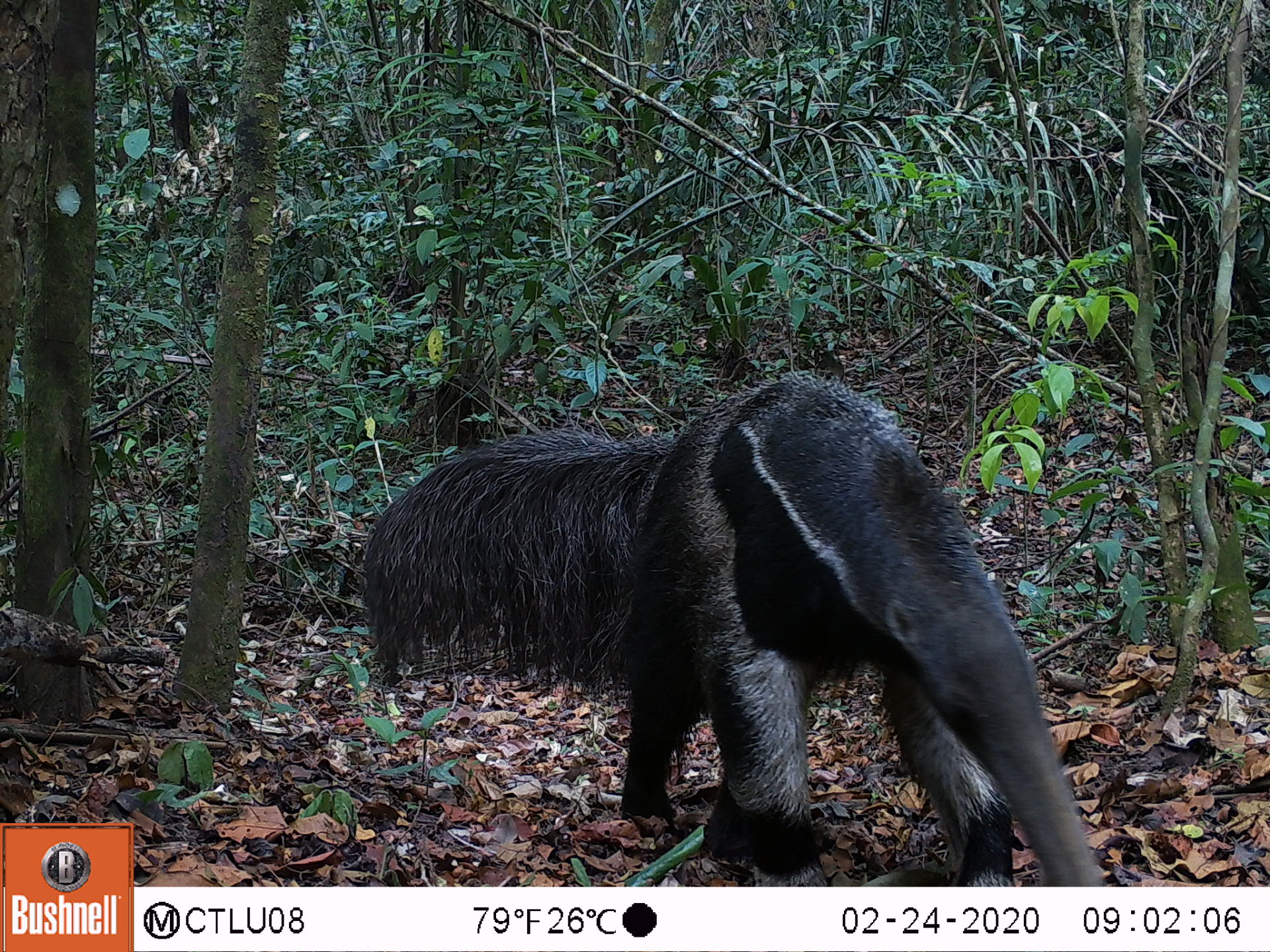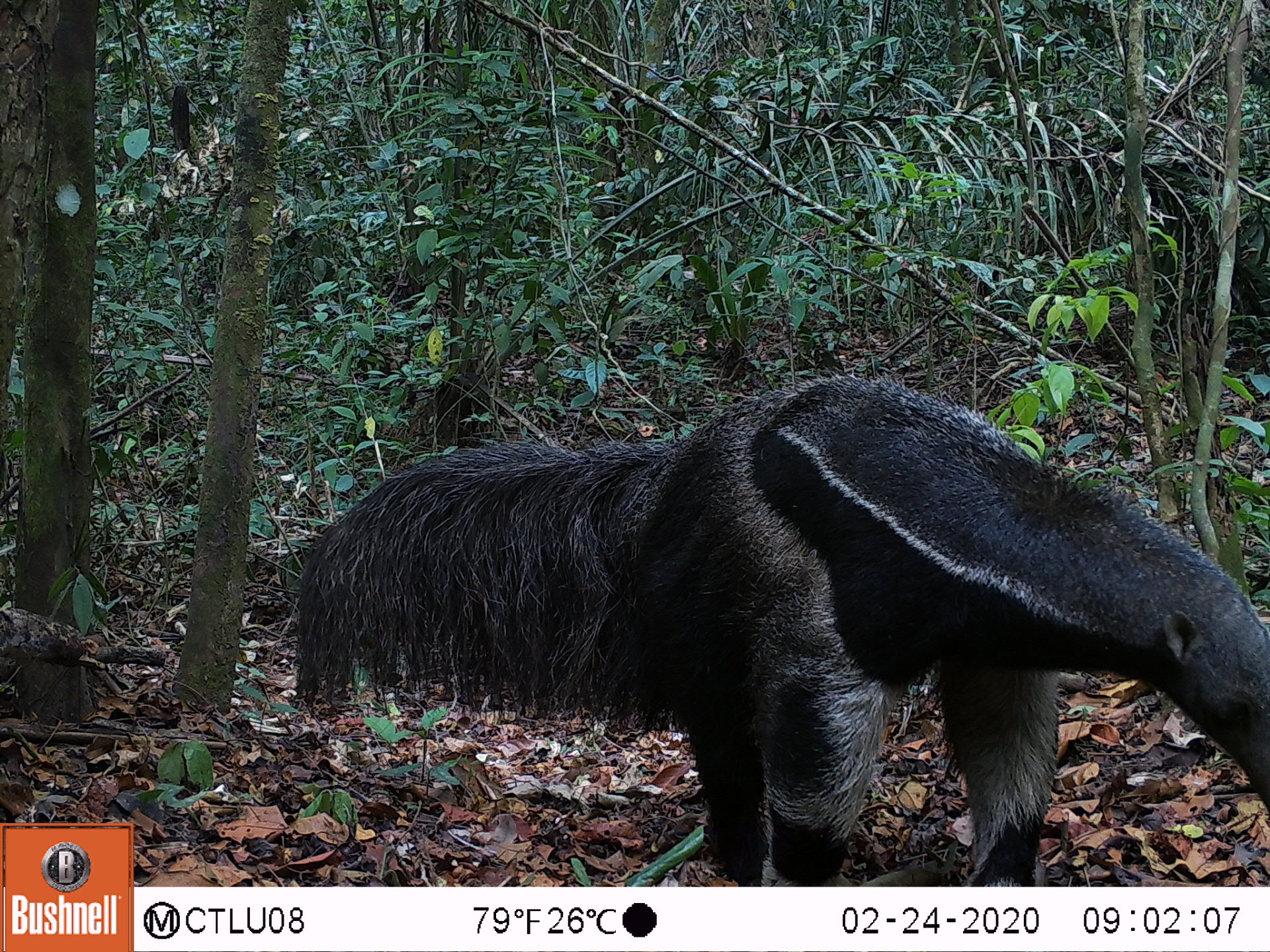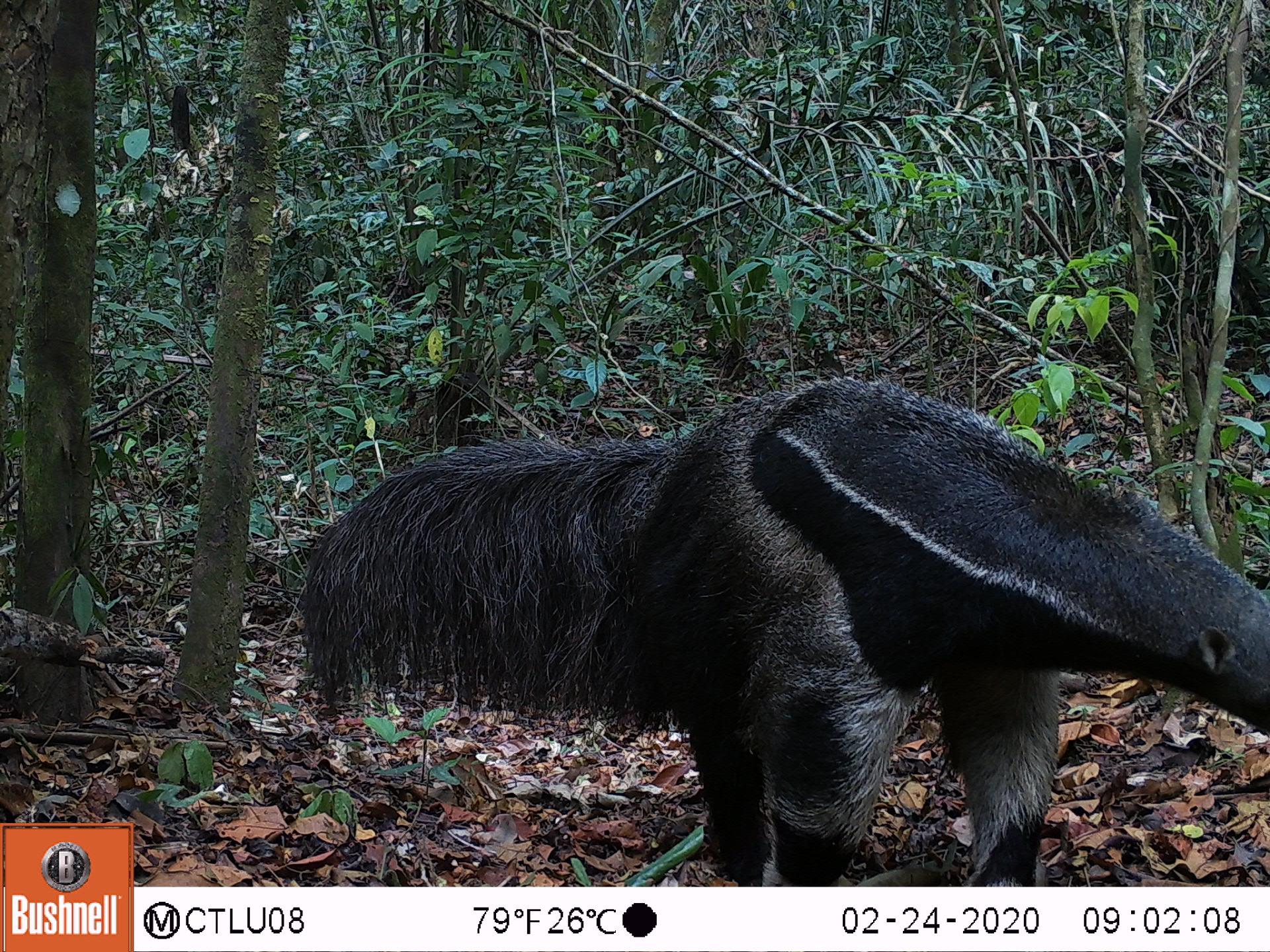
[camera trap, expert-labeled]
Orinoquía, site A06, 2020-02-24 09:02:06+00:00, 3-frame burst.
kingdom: Animalia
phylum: Chordata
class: Mammalia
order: Pilosa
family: Myrmecophagidae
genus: Myrmecophaga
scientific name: Myrmecophaga tridactyla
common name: giant anteater